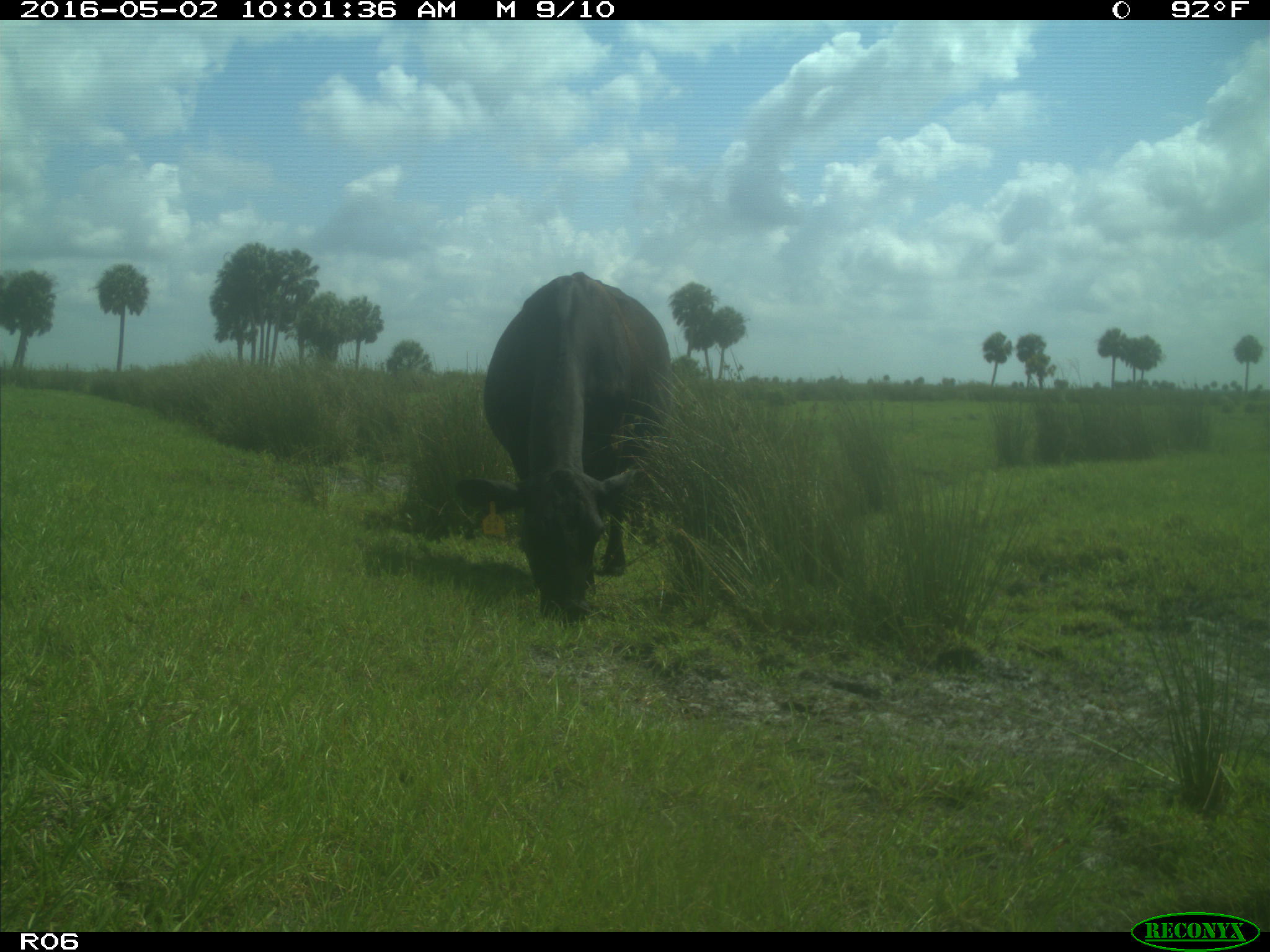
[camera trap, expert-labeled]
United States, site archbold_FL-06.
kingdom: Animalia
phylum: Chordata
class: Mammalia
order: Artiodactyla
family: Bovidae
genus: Bos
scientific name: Bos taurus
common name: domestic cow